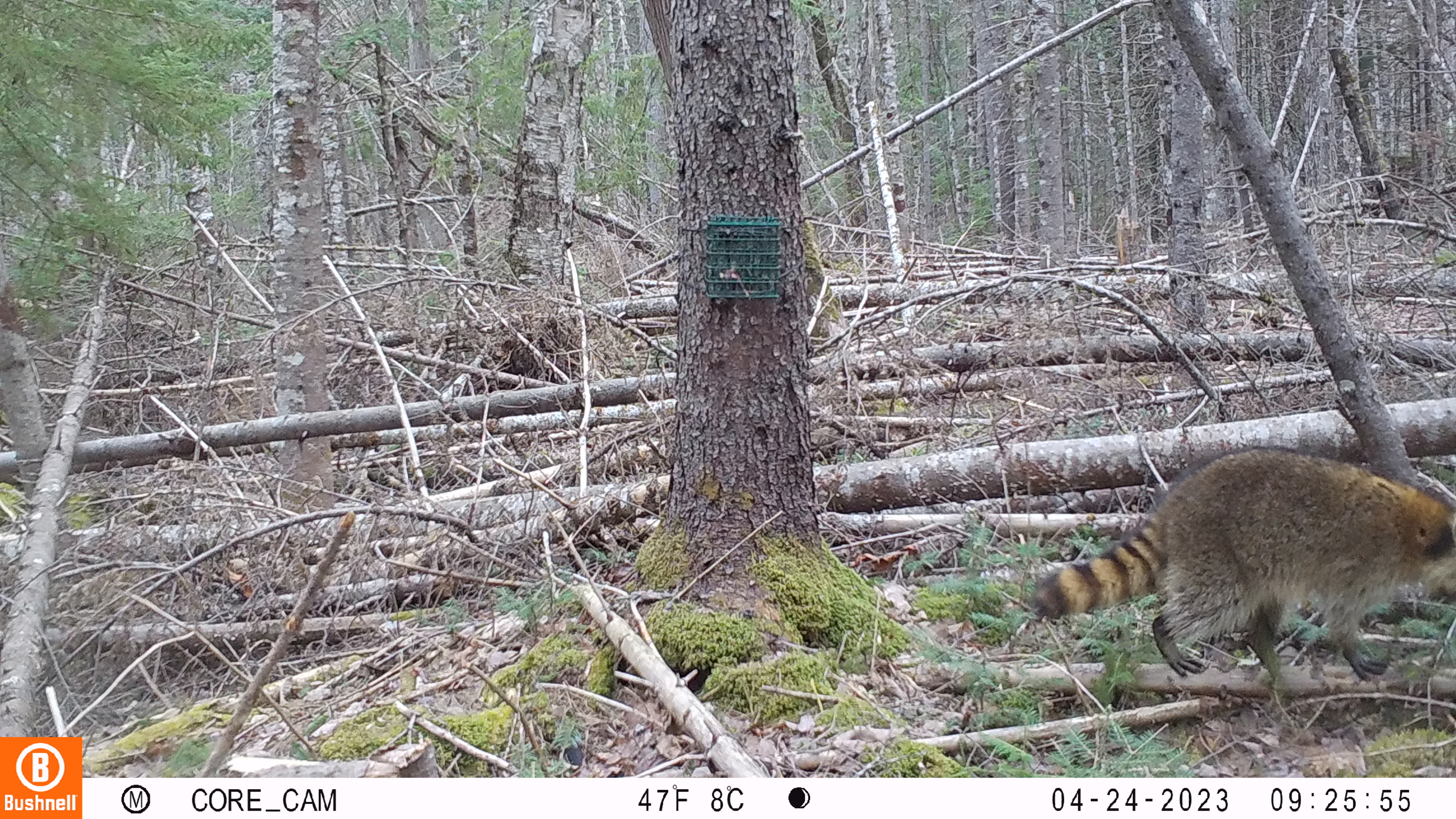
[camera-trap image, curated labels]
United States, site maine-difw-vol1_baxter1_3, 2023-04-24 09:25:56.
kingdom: Animalia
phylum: Chordata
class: Mammalia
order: Carnivora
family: Procyonidae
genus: Procyon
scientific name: Procyon lotor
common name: raccoon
Raccoon (Procyon lotor).